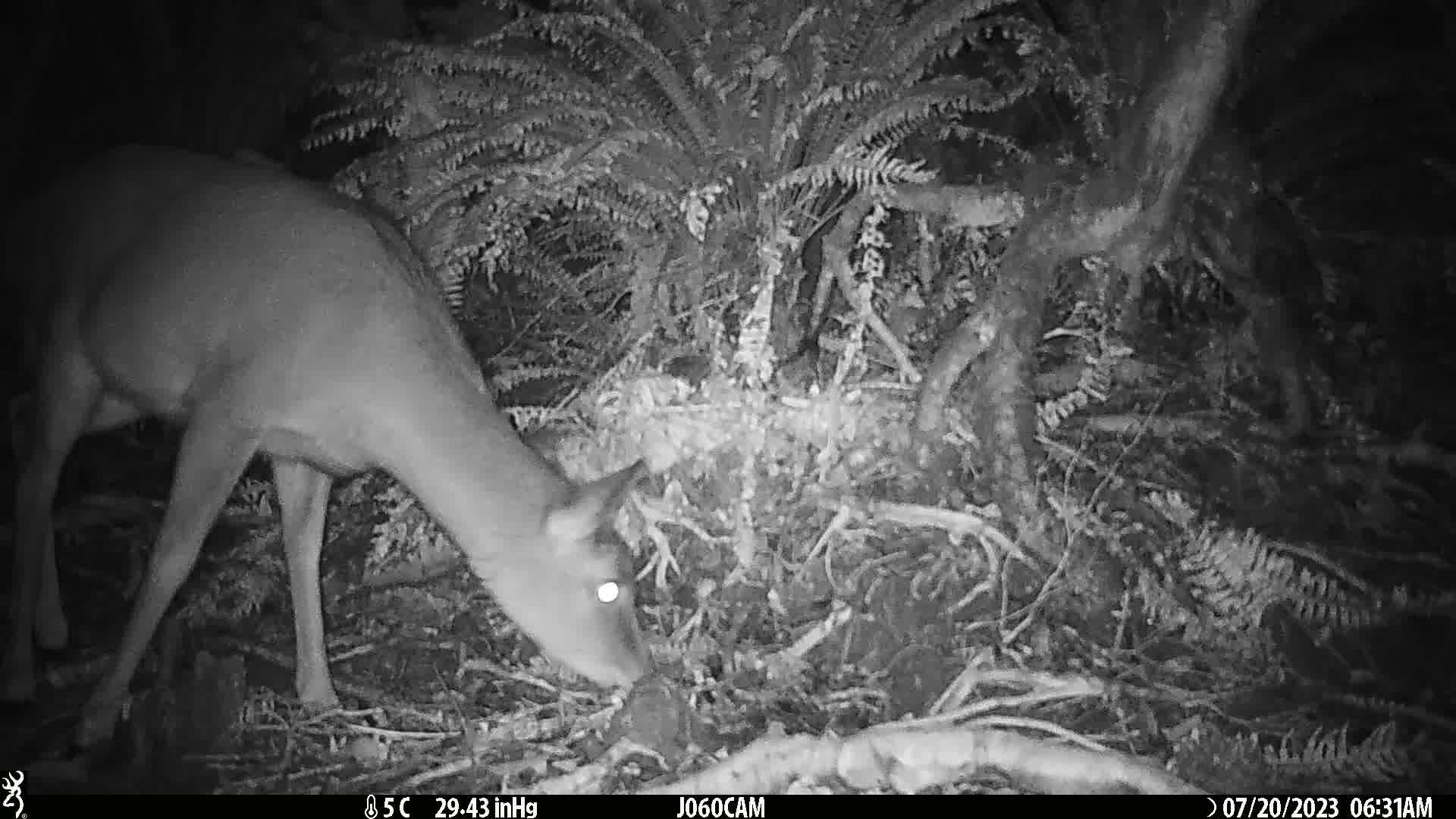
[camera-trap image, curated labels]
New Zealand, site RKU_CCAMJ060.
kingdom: Animalia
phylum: Chordata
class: Mammalia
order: Artiodactyla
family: Cervidae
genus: Odocoileus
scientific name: Odocoileus virginianus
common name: white-tailed deer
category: white tailed deer